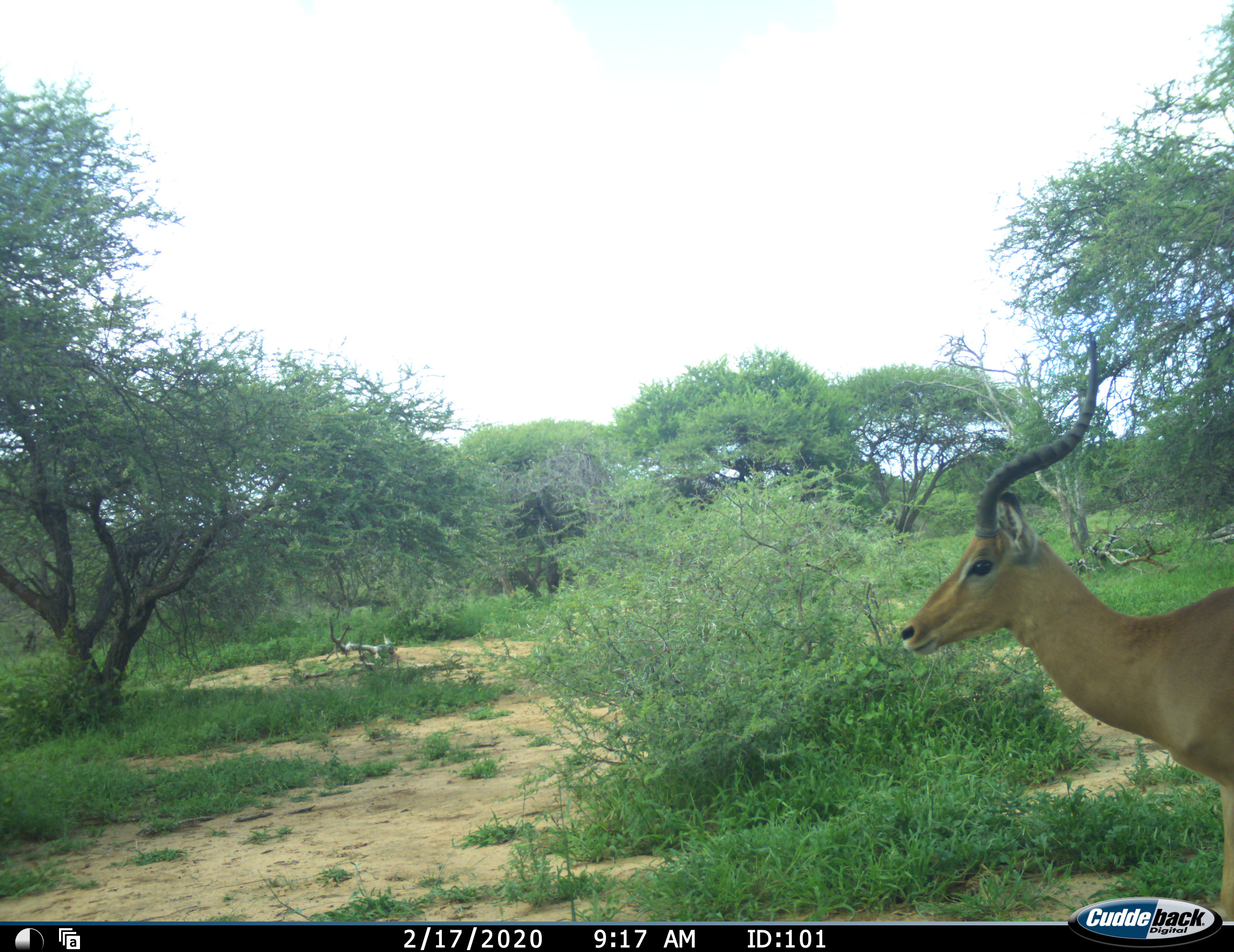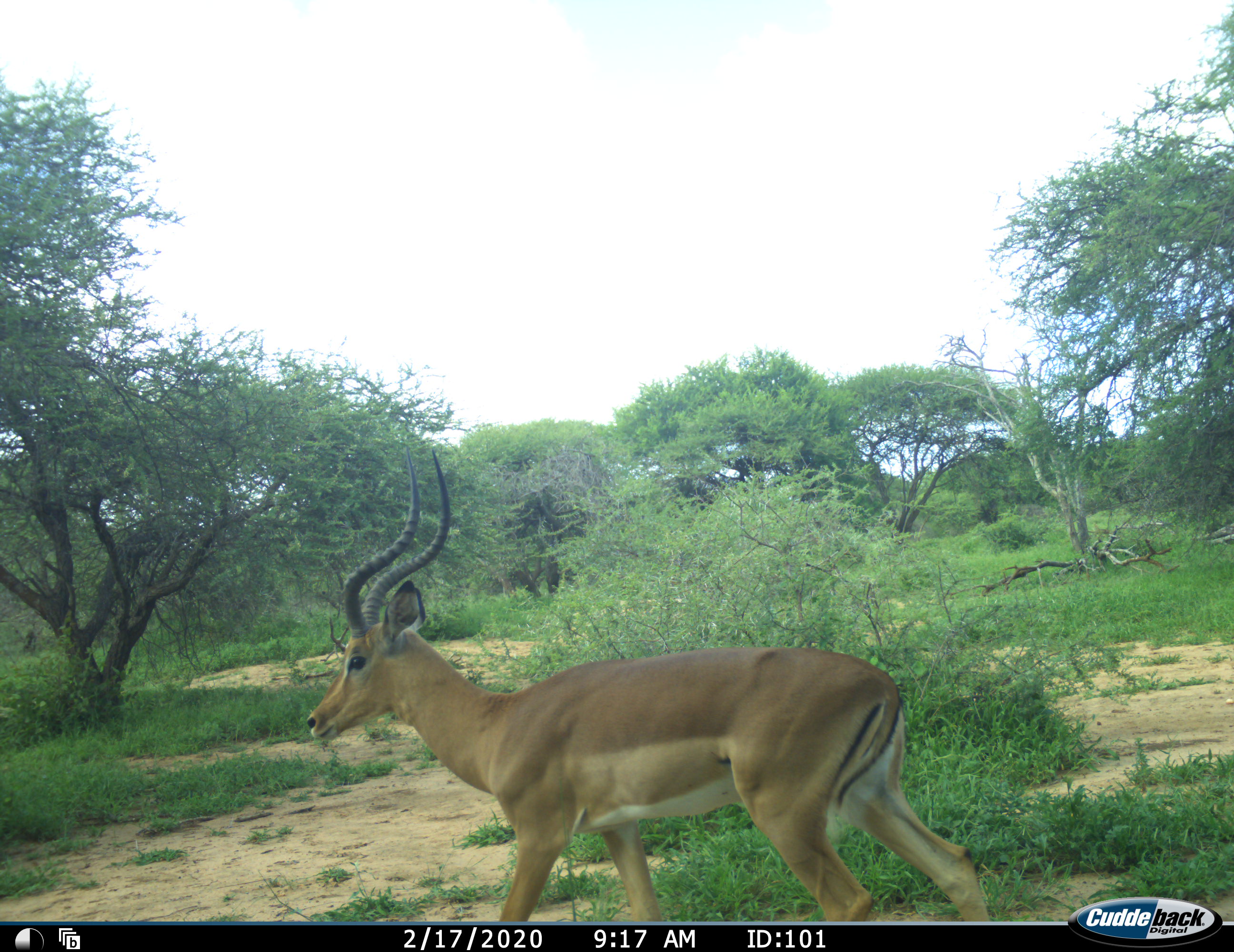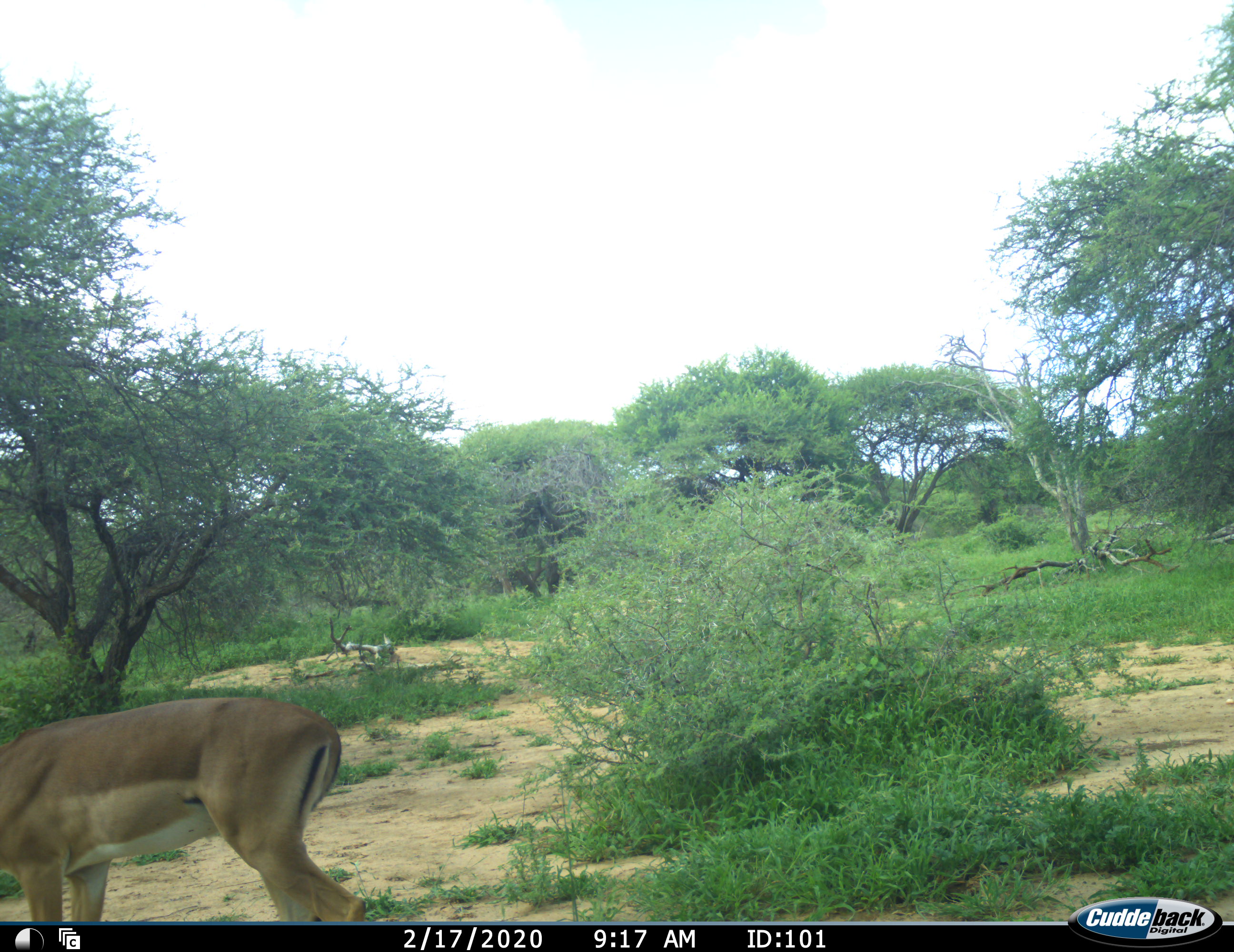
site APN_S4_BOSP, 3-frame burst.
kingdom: Animalia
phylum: Chordata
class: Mammalia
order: Artiodactyla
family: Bovidae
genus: Aepyceros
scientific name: Aepyceros melampus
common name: impala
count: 1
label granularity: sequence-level